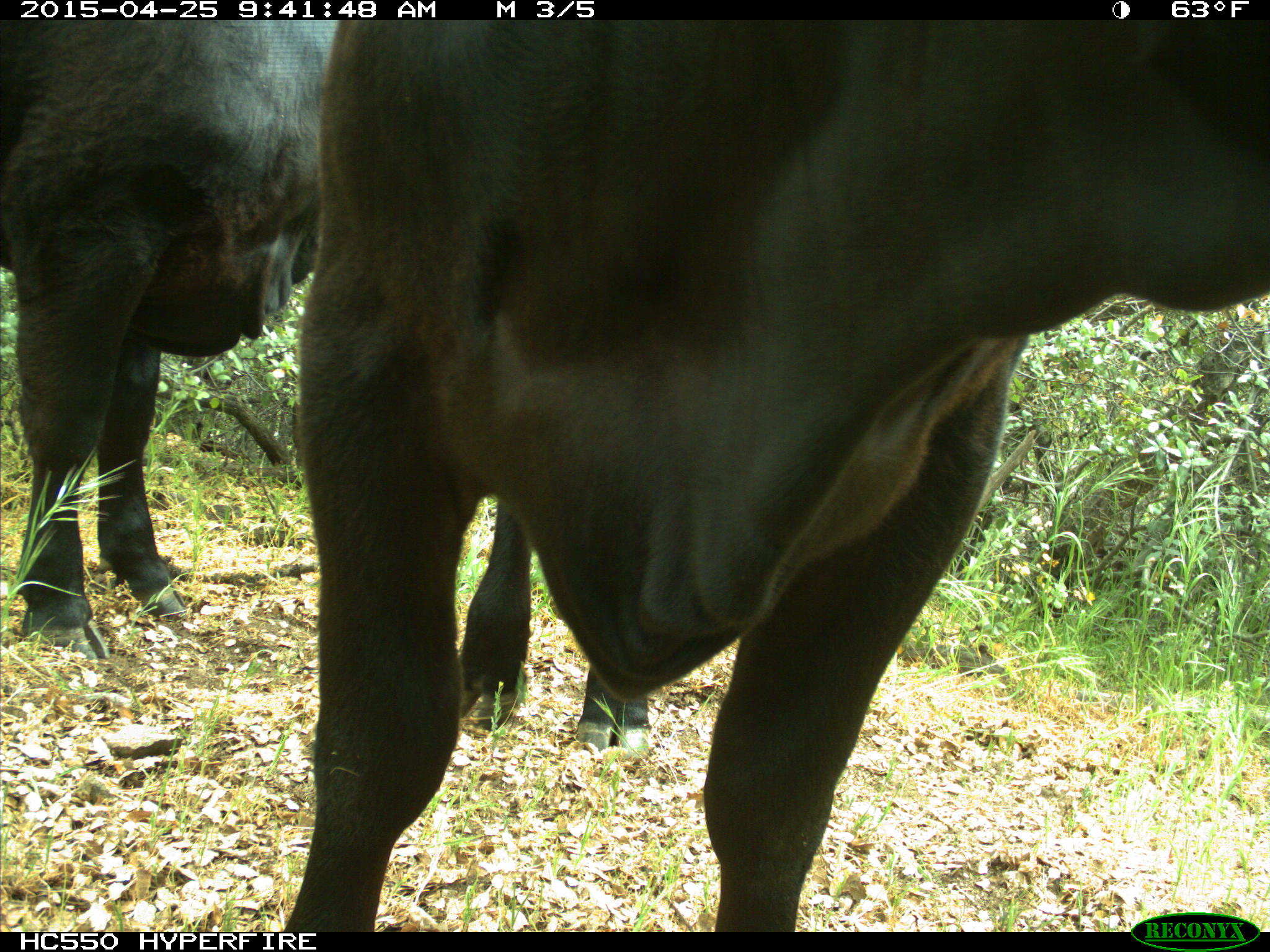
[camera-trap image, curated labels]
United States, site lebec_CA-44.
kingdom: Animalia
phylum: Chordata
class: Mammalia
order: Artiodactyla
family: Suidae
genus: Sus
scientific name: Sus scrofa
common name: wild boar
Sus scrofa (wild boar).